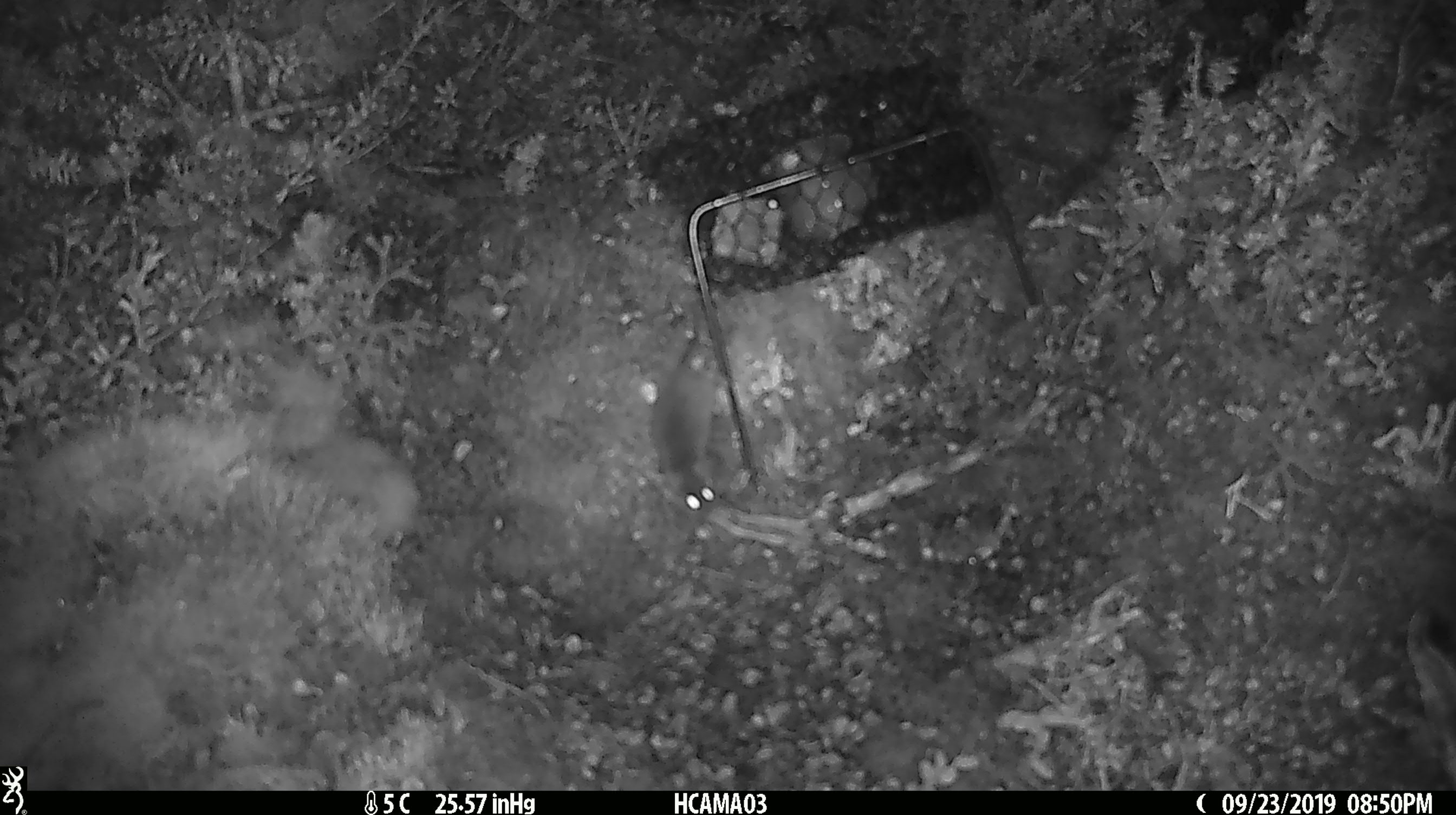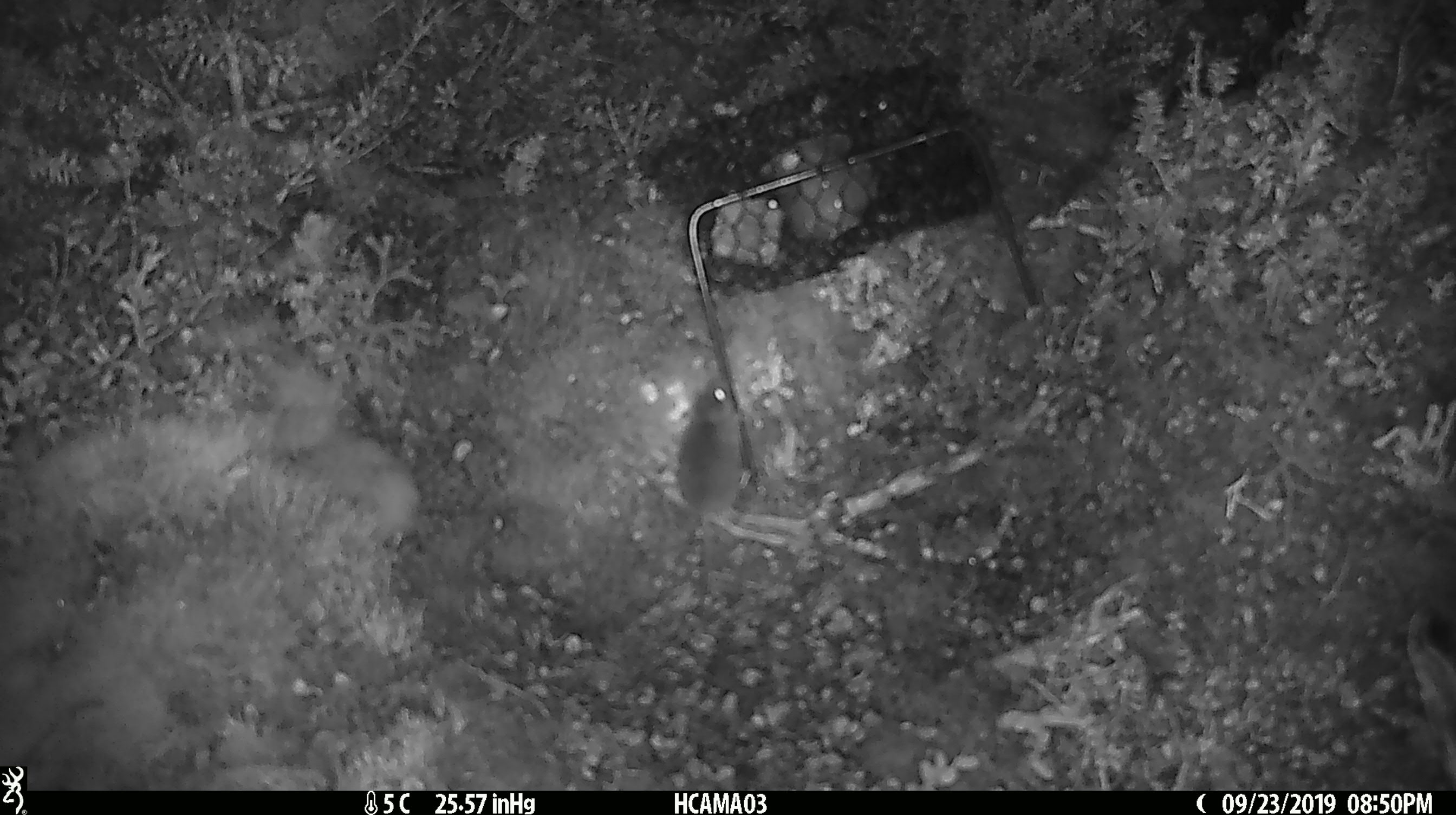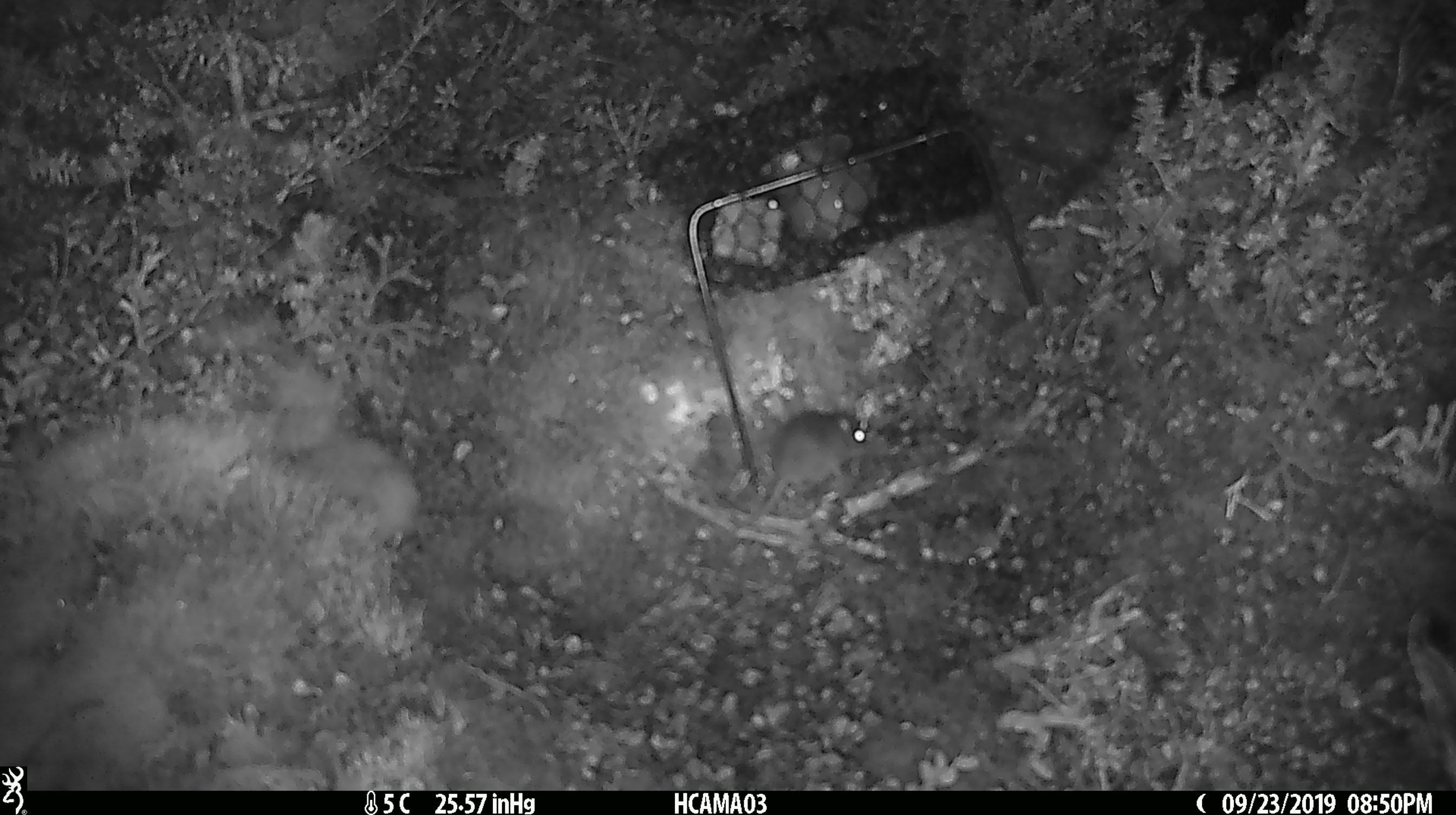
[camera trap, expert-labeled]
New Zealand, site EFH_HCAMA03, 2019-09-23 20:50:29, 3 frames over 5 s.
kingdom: Animalia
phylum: Chordata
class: Mammalia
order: Rodentia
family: Muridae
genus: Mus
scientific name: Mus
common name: mouse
Mouse (Mus).